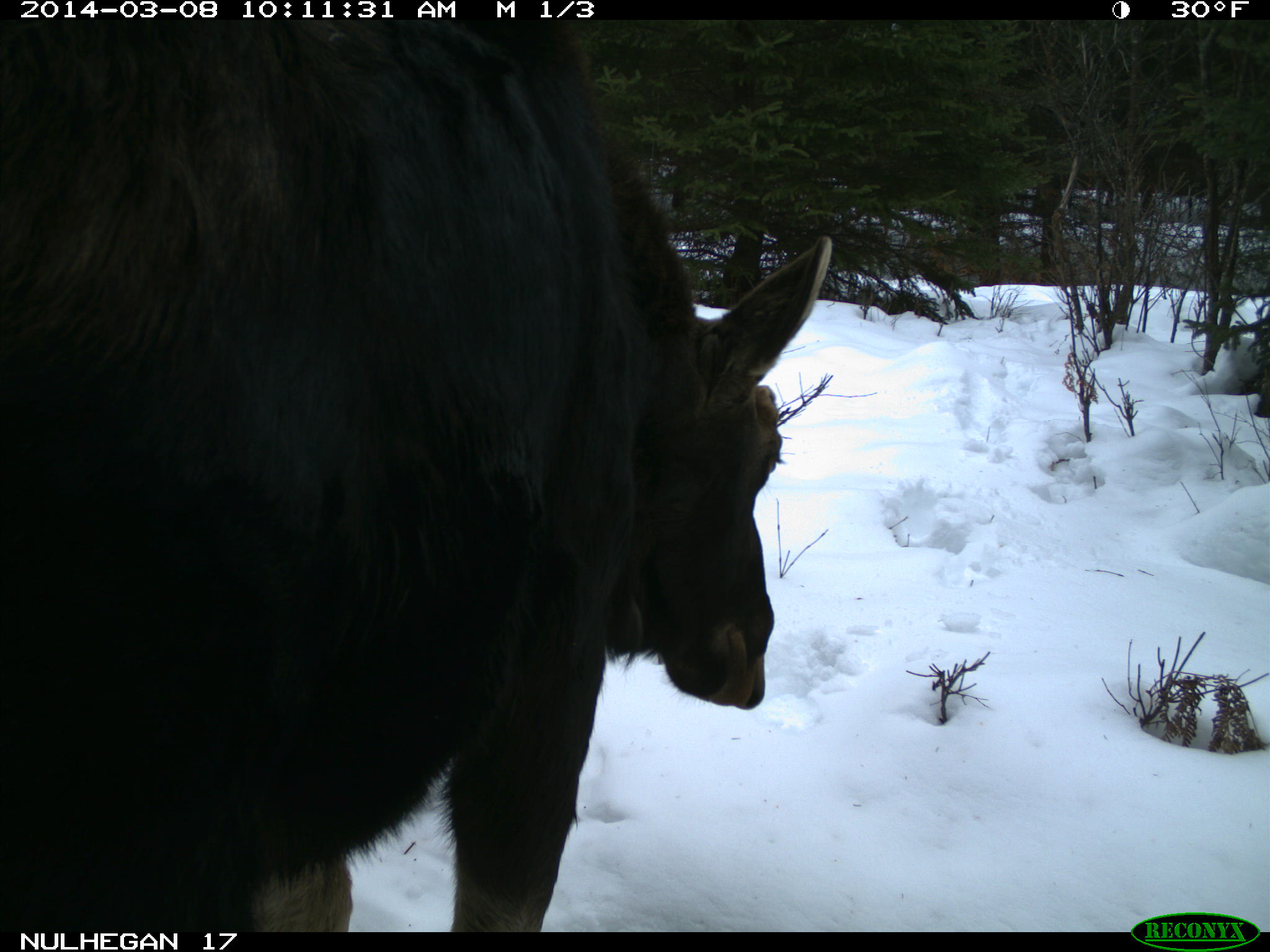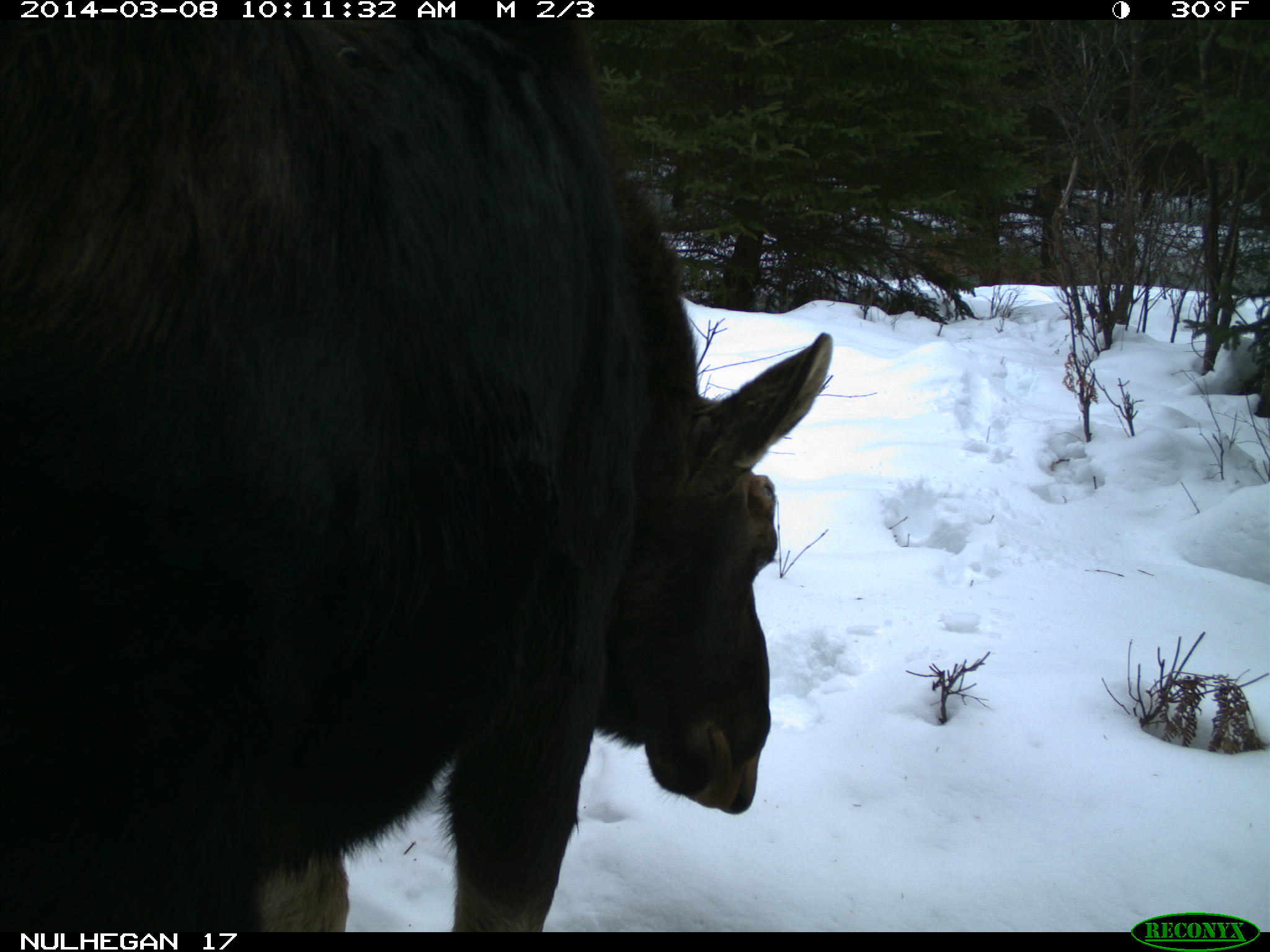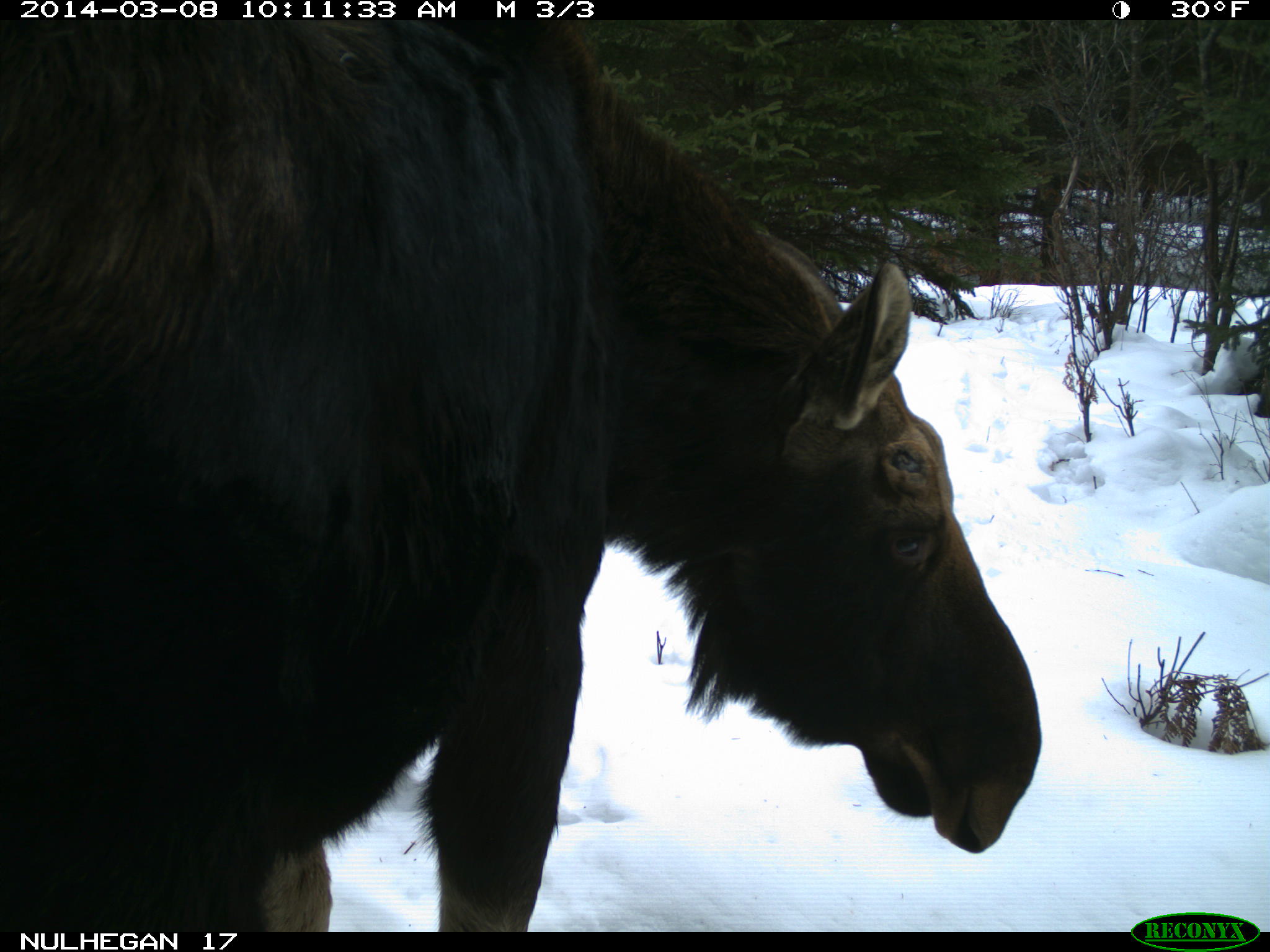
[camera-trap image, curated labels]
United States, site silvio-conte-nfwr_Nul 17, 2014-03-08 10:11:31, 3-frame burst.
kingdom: Animalia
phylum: Chordata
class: Mammalia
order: Artiodactyla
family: Cervidae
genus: Alces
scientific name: Alces alces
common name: moose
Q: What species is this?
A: Moose (Alces alces).